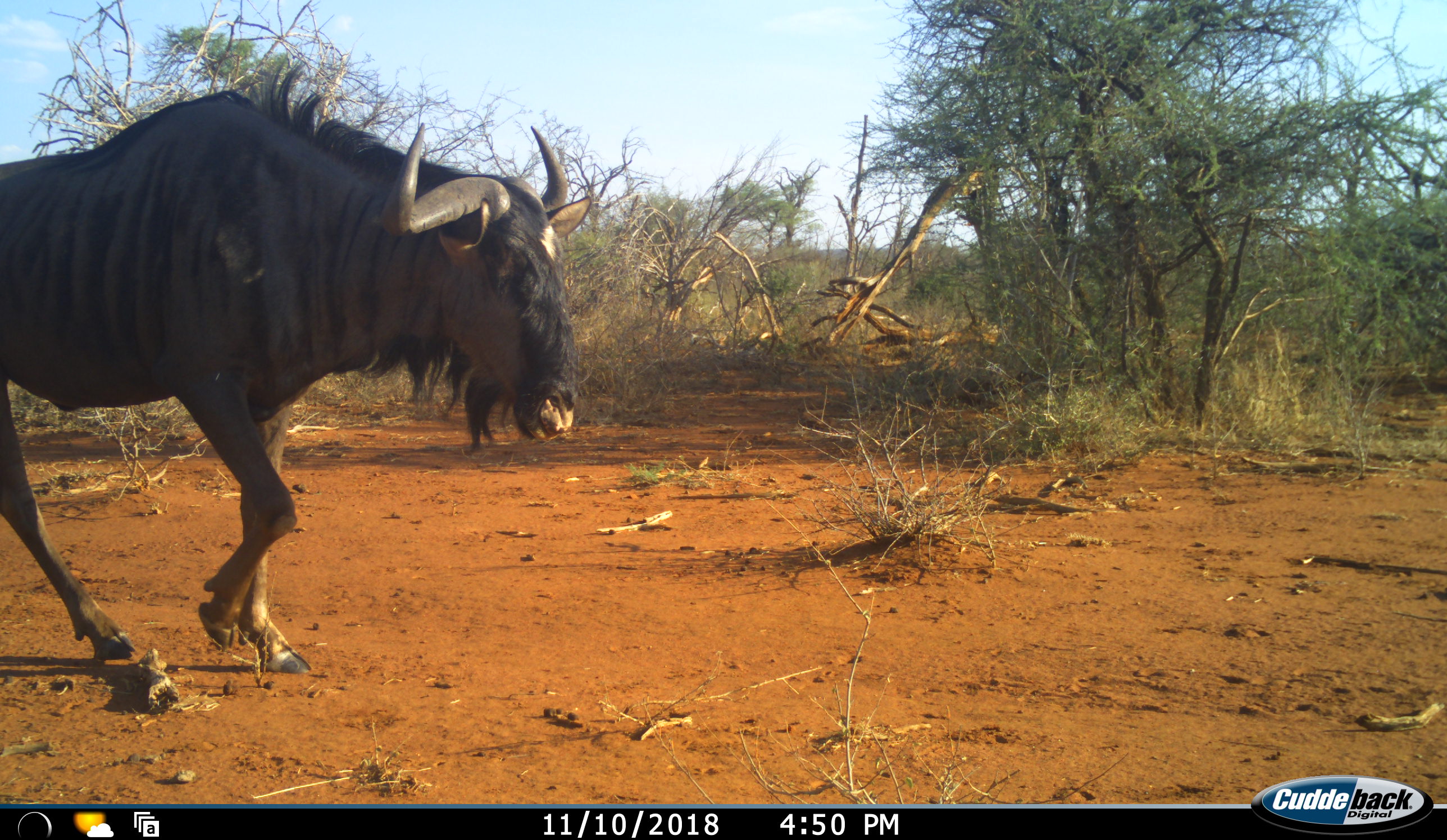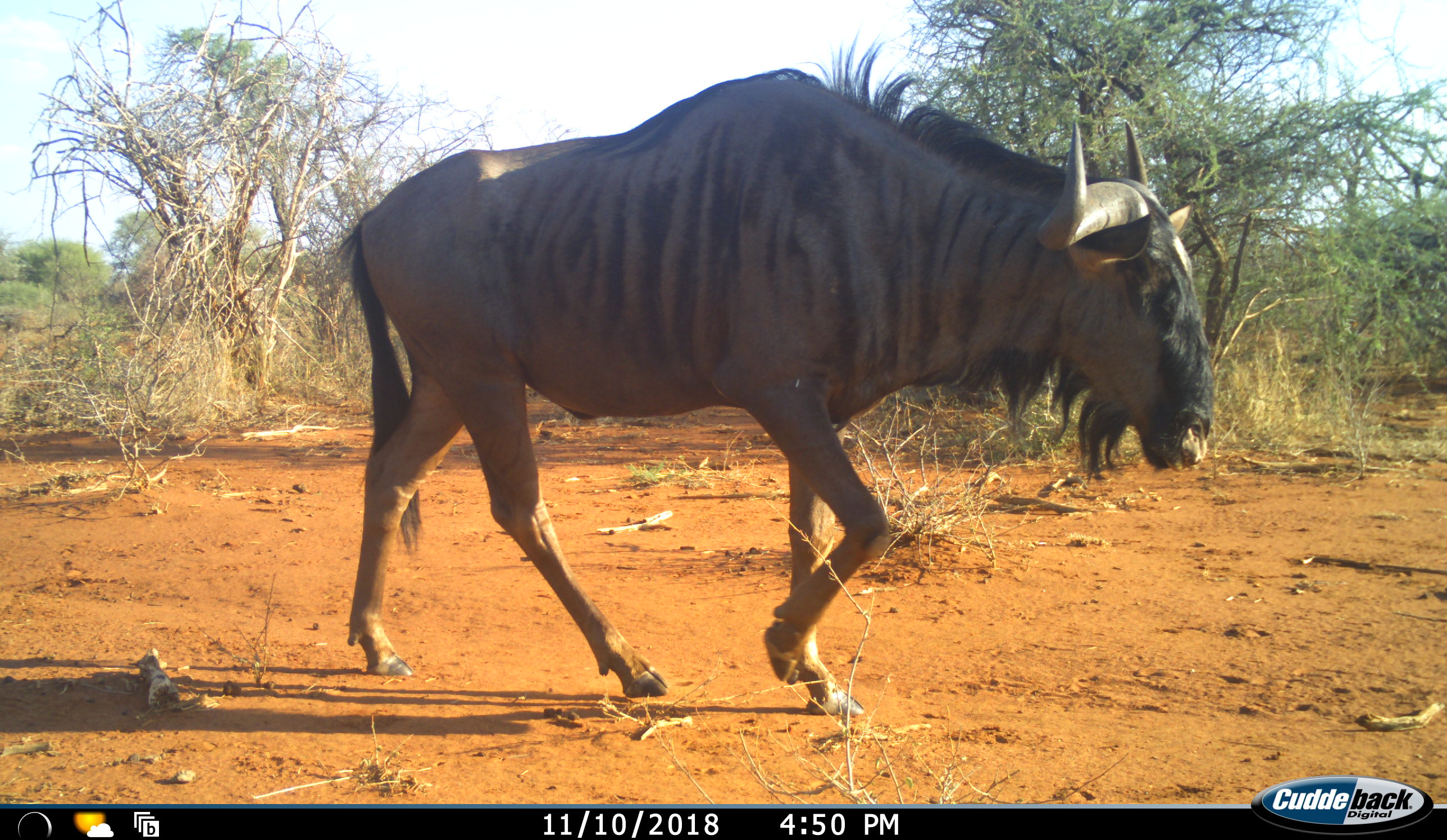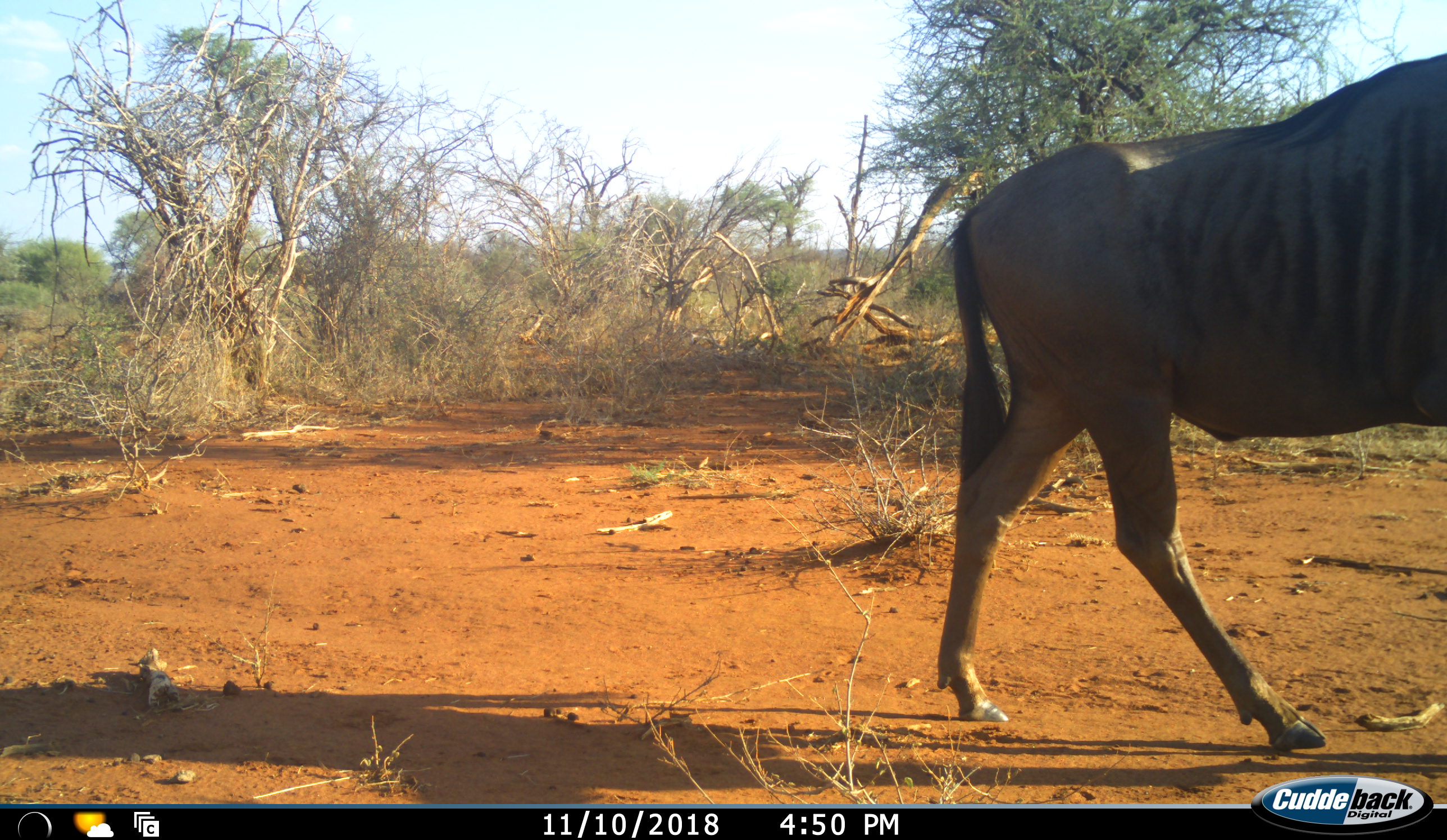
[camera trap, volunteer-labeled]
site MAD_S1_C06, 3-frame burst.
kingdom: Animalia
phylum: Chordata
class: Mammalia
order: Artiodactyla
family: Bovidae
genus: Connochaetes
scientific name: Connochaetes taurinus taurinus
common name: blue wildebeest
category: wildebeestblue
Wildebeestblue (blue wildebeest) (Connochaetes taurinus taurinus), count 1. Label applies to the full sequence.